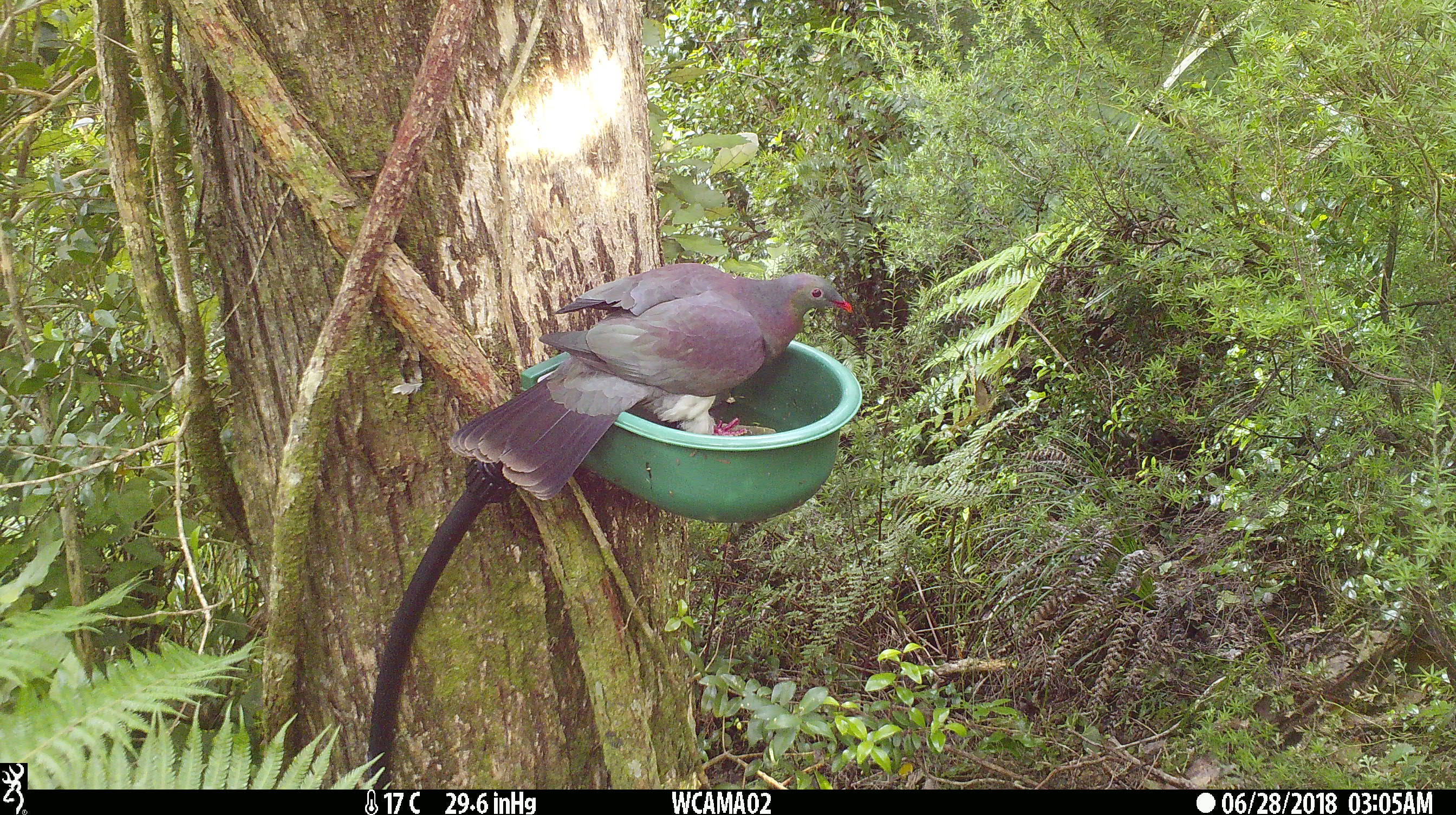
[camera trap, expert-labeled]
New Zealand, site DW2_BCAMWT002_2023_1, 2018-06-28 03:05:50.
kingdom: Animalia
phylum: Chordata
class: Aves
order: Columbiformes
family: Columbidae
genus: Hemiphaga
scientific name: Hemiphaga novaeseelandiae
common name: new zealand pigeon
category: kereru